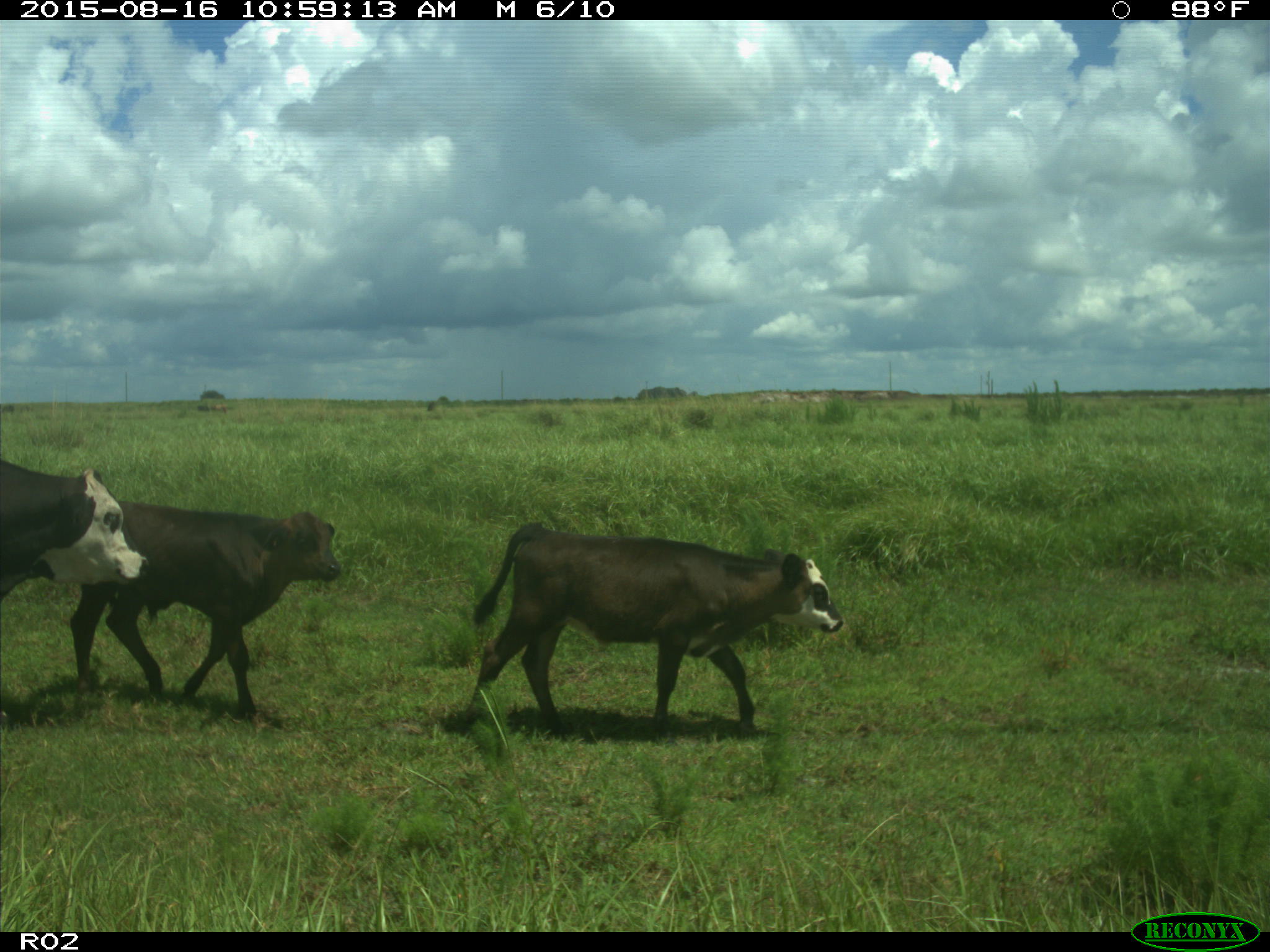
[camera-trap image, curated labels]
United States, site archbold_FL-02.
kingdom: Animalia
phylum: Chordata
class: Mammalia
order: Artiodactyla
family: Bovidae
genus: Bos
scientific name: Bos taurus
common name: domestic cow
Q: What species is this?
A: Bos taurus (domestic cow).